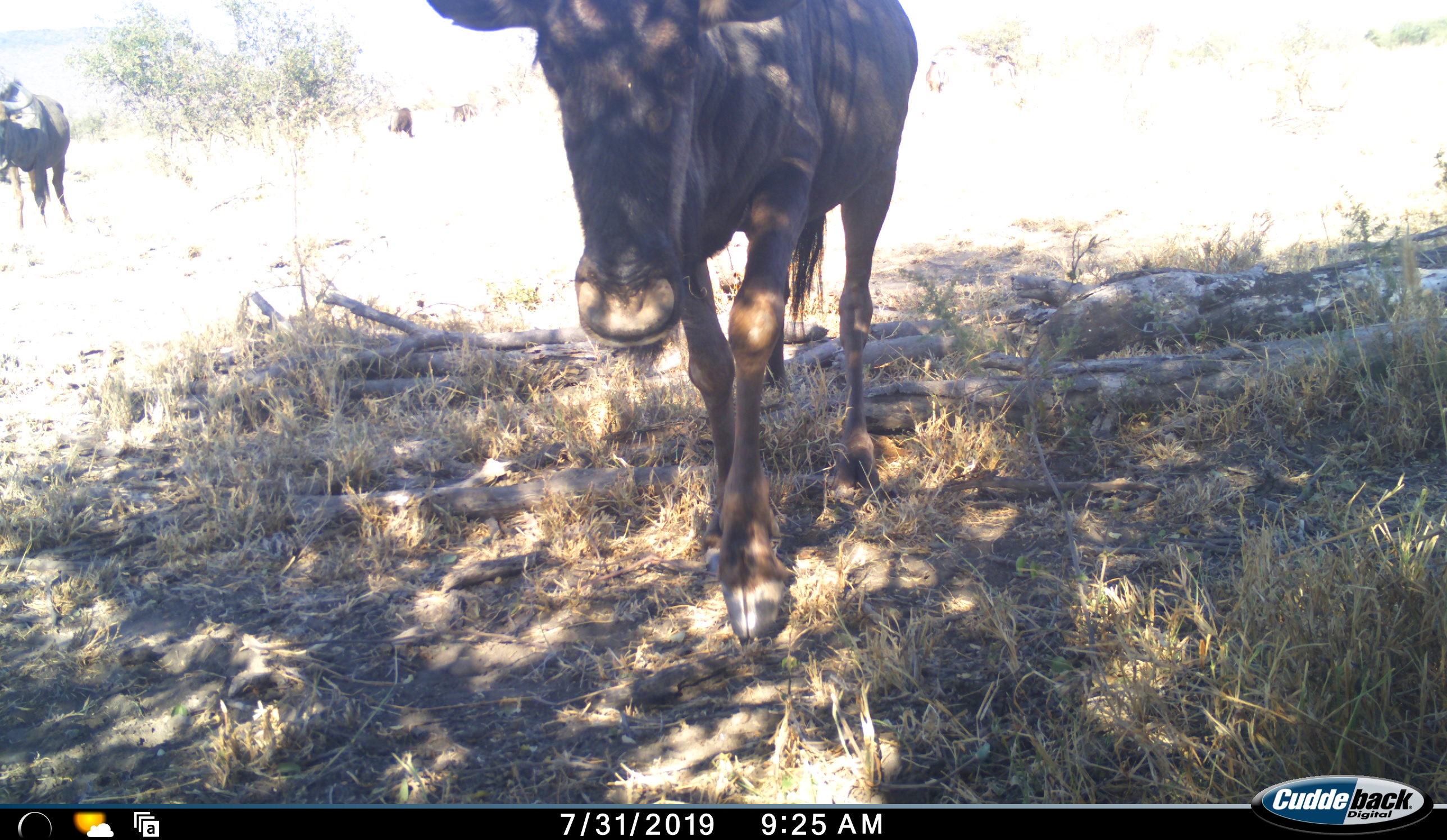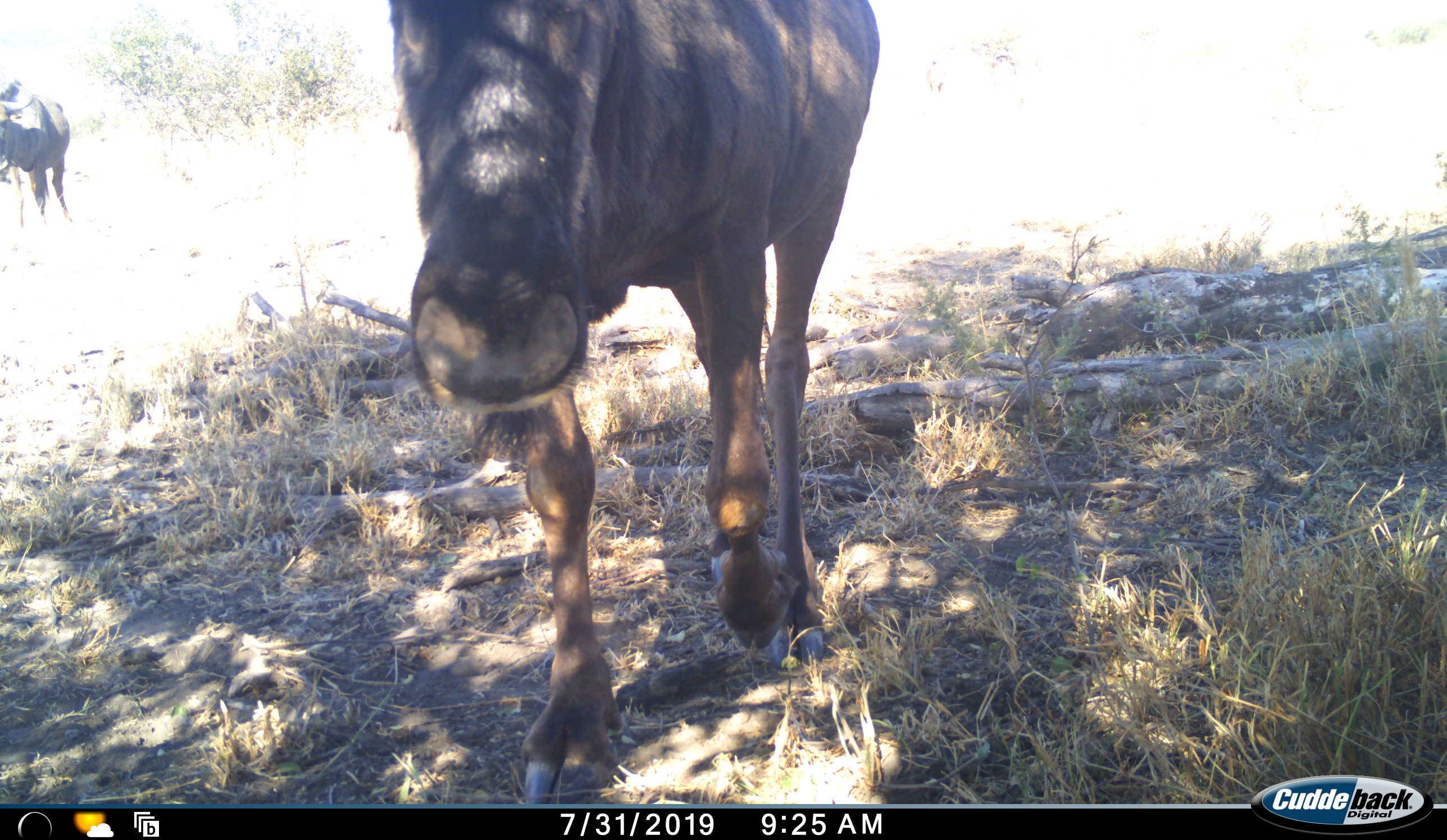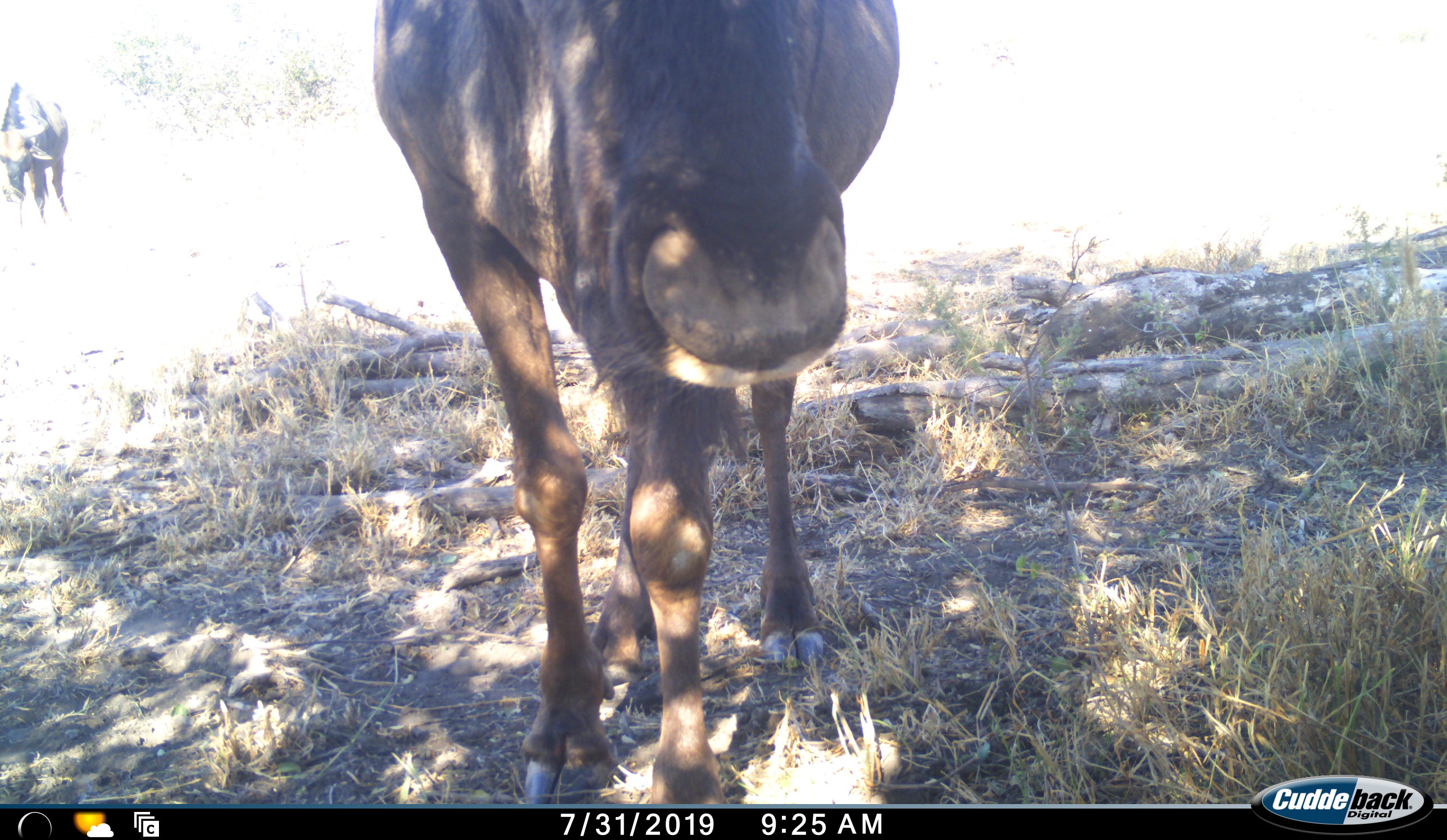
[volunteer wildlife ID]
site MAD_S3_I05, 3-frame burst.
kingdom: Animalia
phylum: Chordata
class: Mammalia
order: Artiodactyla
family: Bovidae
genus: Connochaetes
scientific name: Connochaetes taurinus taurinus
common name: blue wildebeest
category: wildebeestblue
Wildebeestblue (blue wildebeest) (Connochaetes taurinus taurinus), count 2. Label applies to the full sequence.